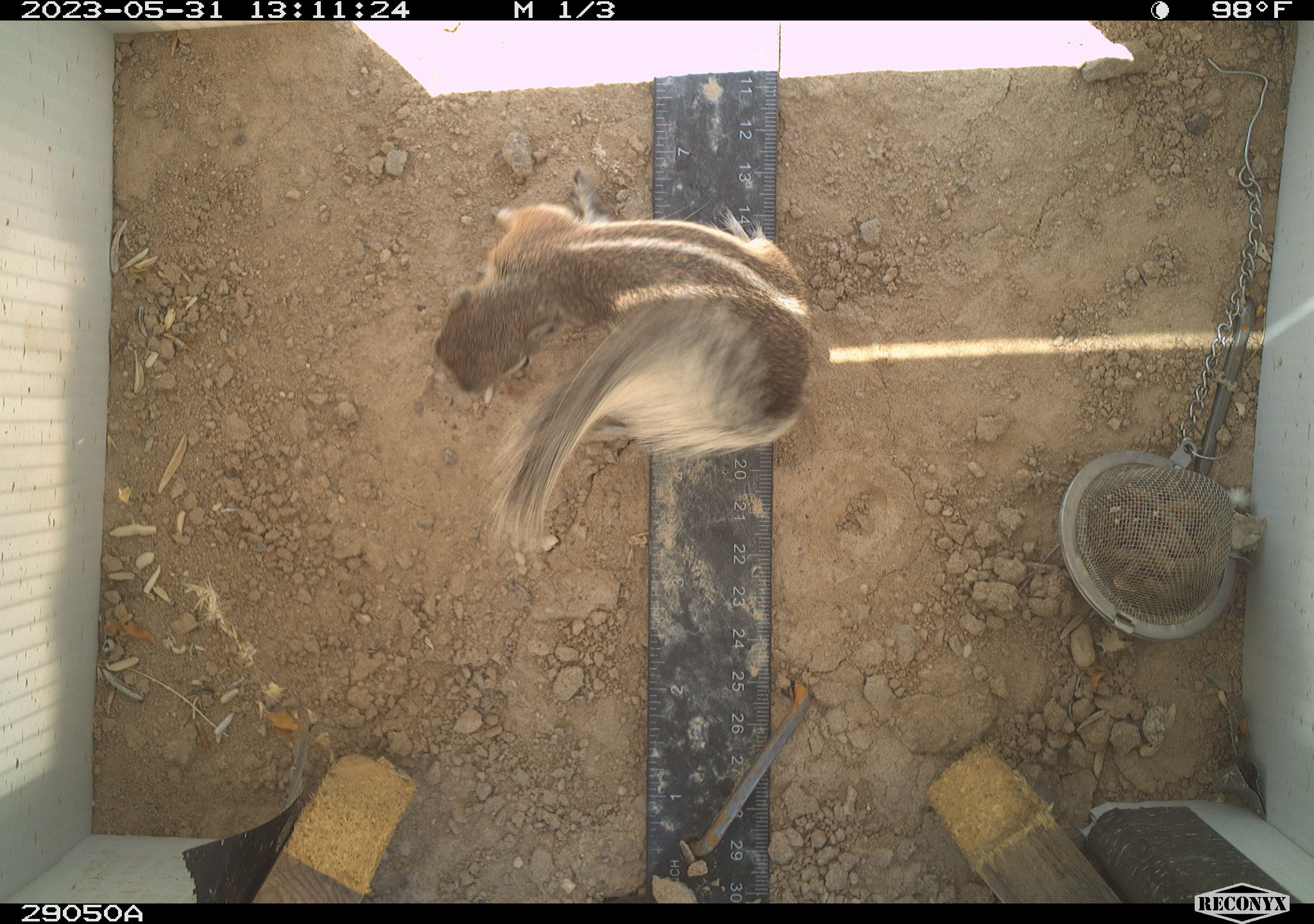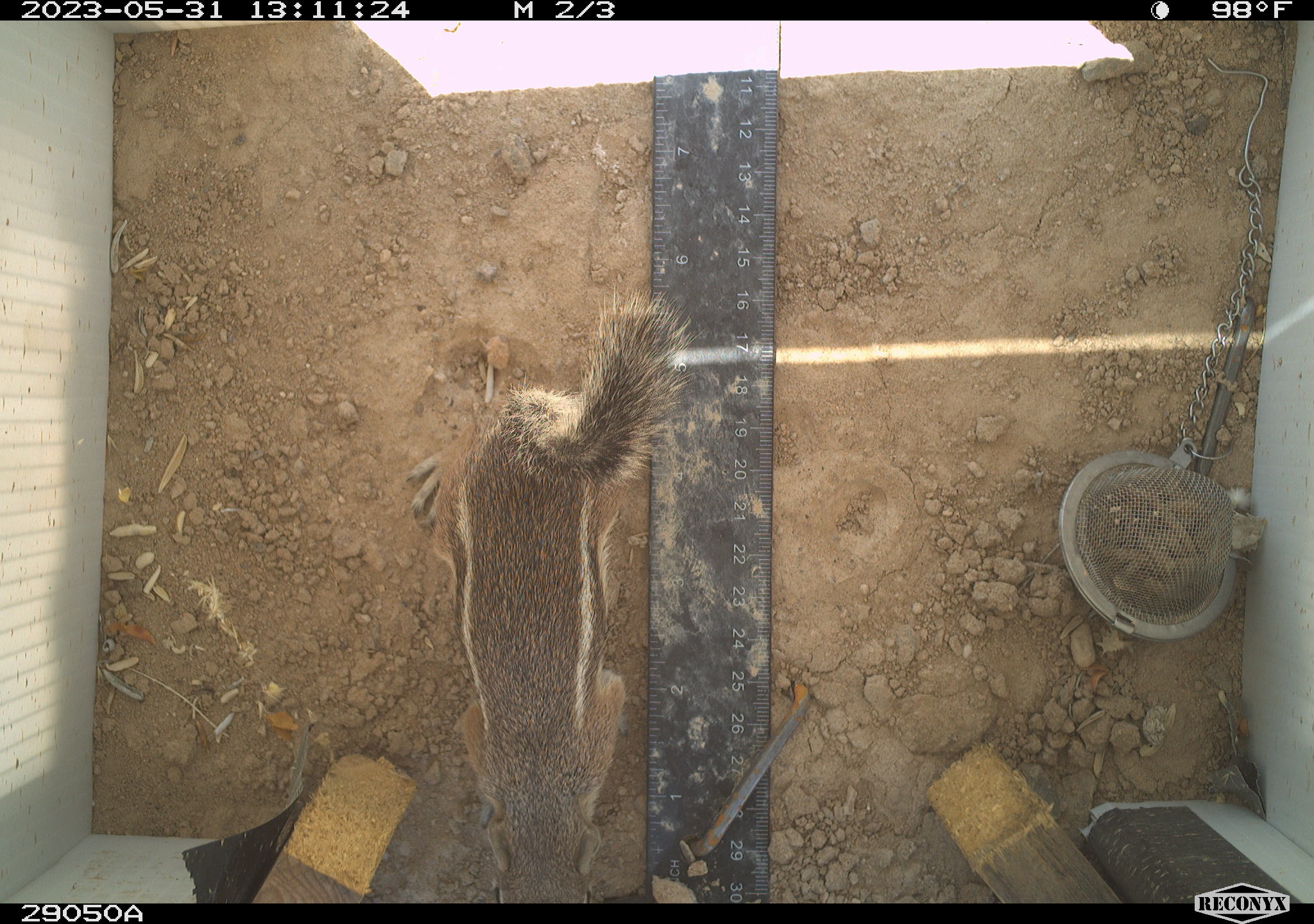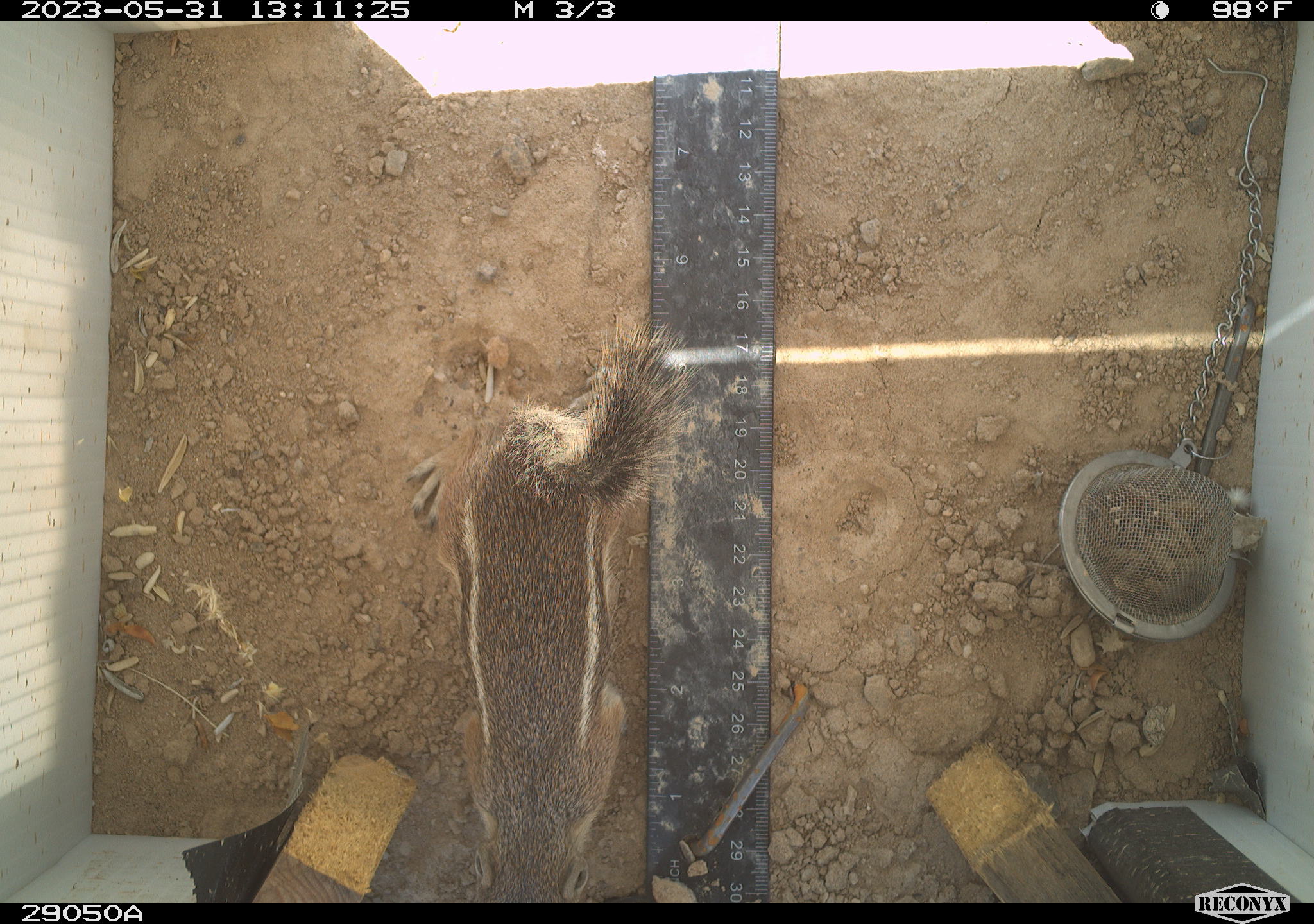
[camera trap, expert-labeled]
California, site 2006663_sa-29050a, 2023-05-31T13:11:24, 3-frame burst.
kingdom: Animalia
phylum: Chordata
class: Mammalia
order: Rodentia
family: Sciuridae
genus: Ammospermophilus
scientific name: Ammospermophilus leucurus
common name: white-tailed antelope squirrel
White-tailed antelope squirrel (Ammospermophilus leucurus).